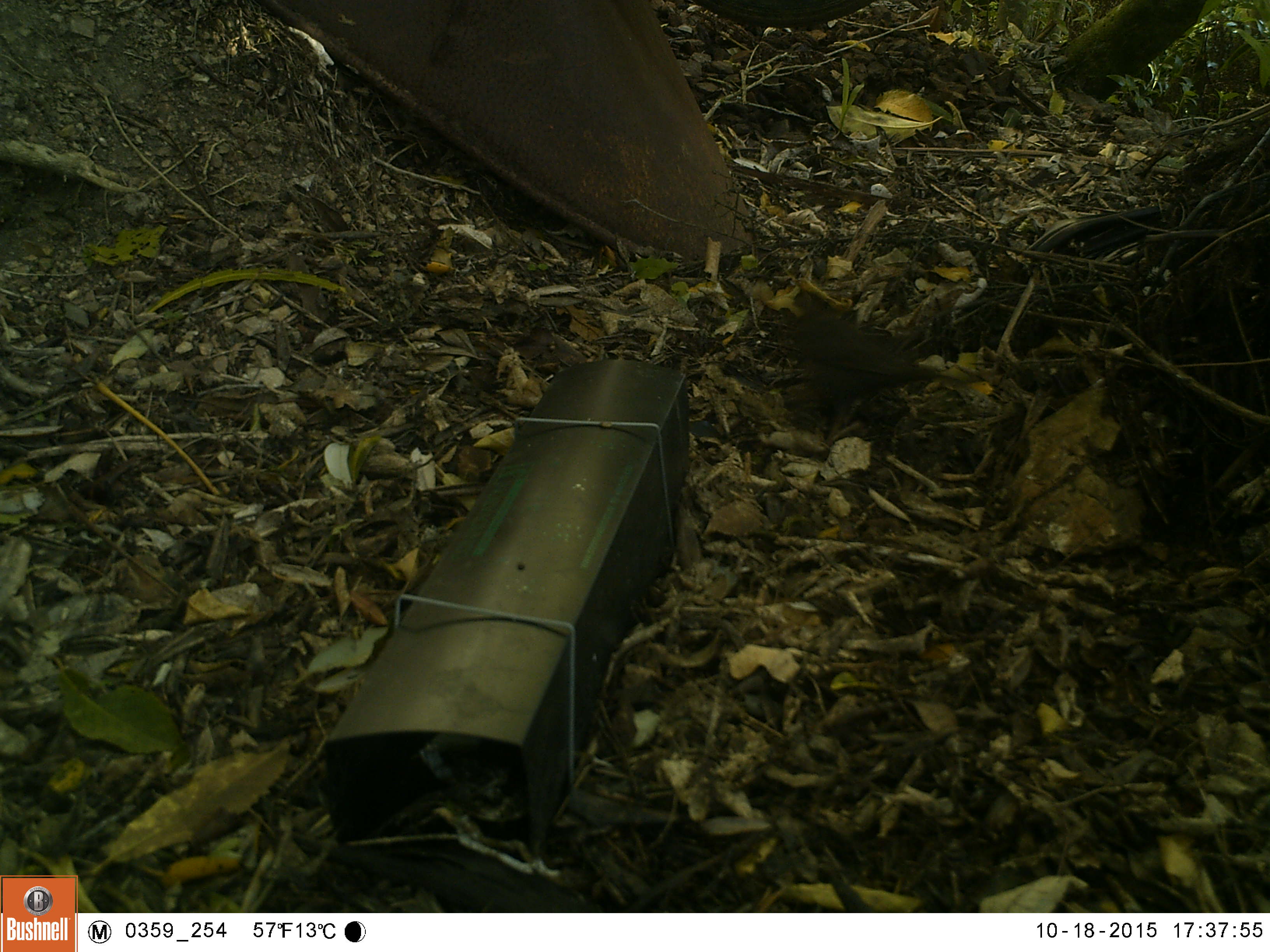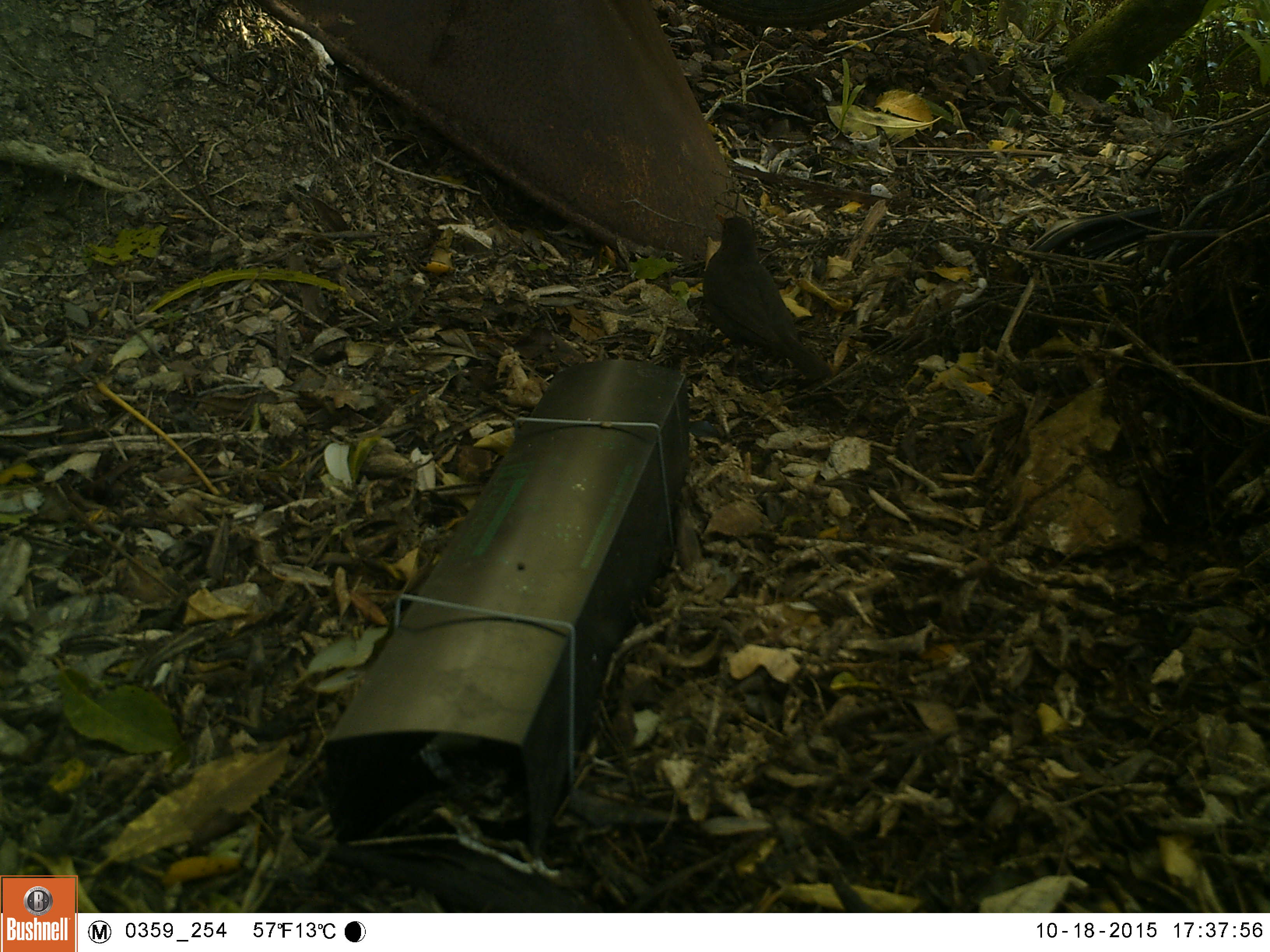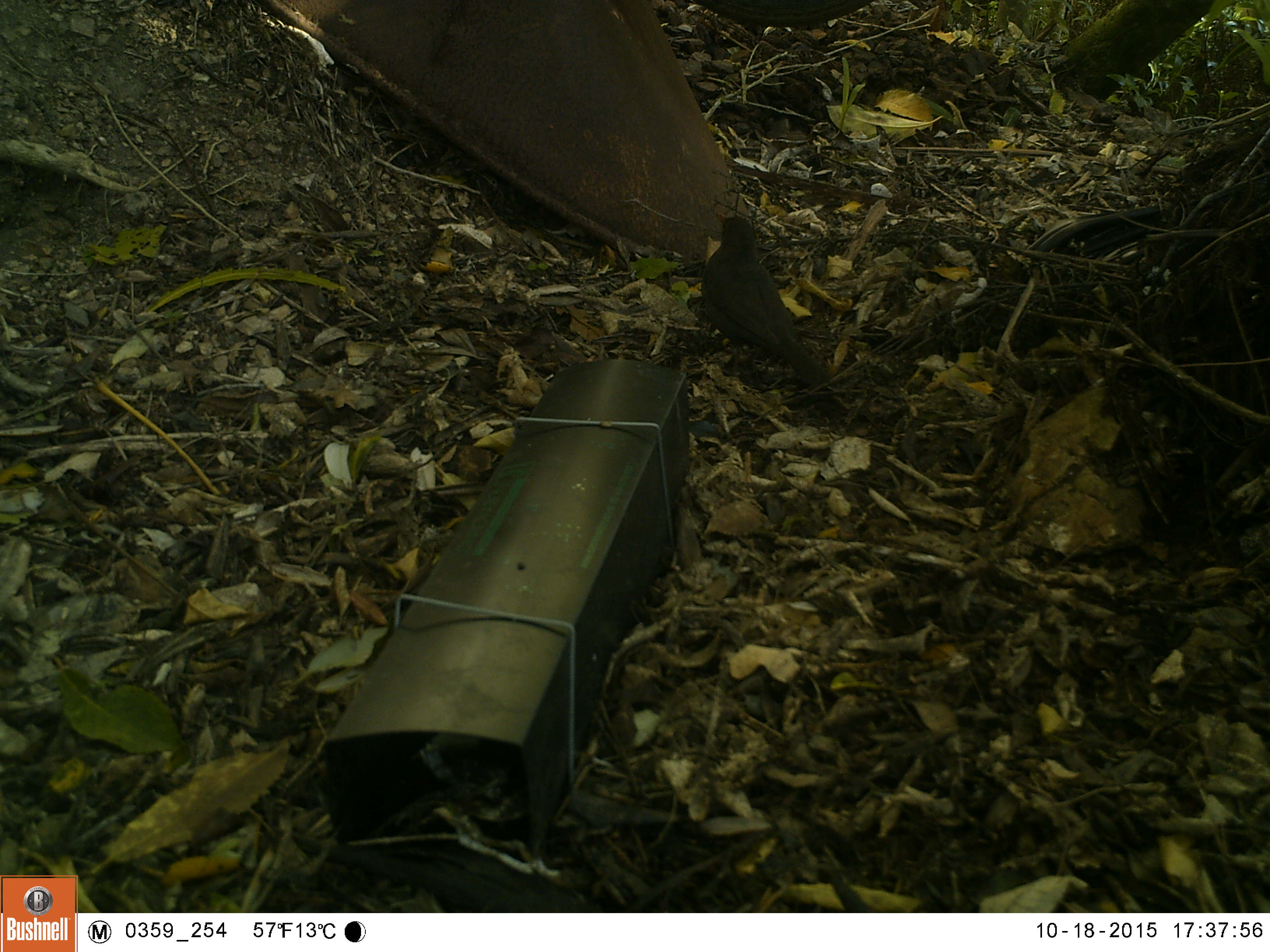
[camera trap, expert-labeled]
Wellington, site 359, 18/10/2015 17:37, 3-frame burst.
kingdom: Animalia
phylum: Chordata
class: Aves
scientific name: Aves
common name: bird